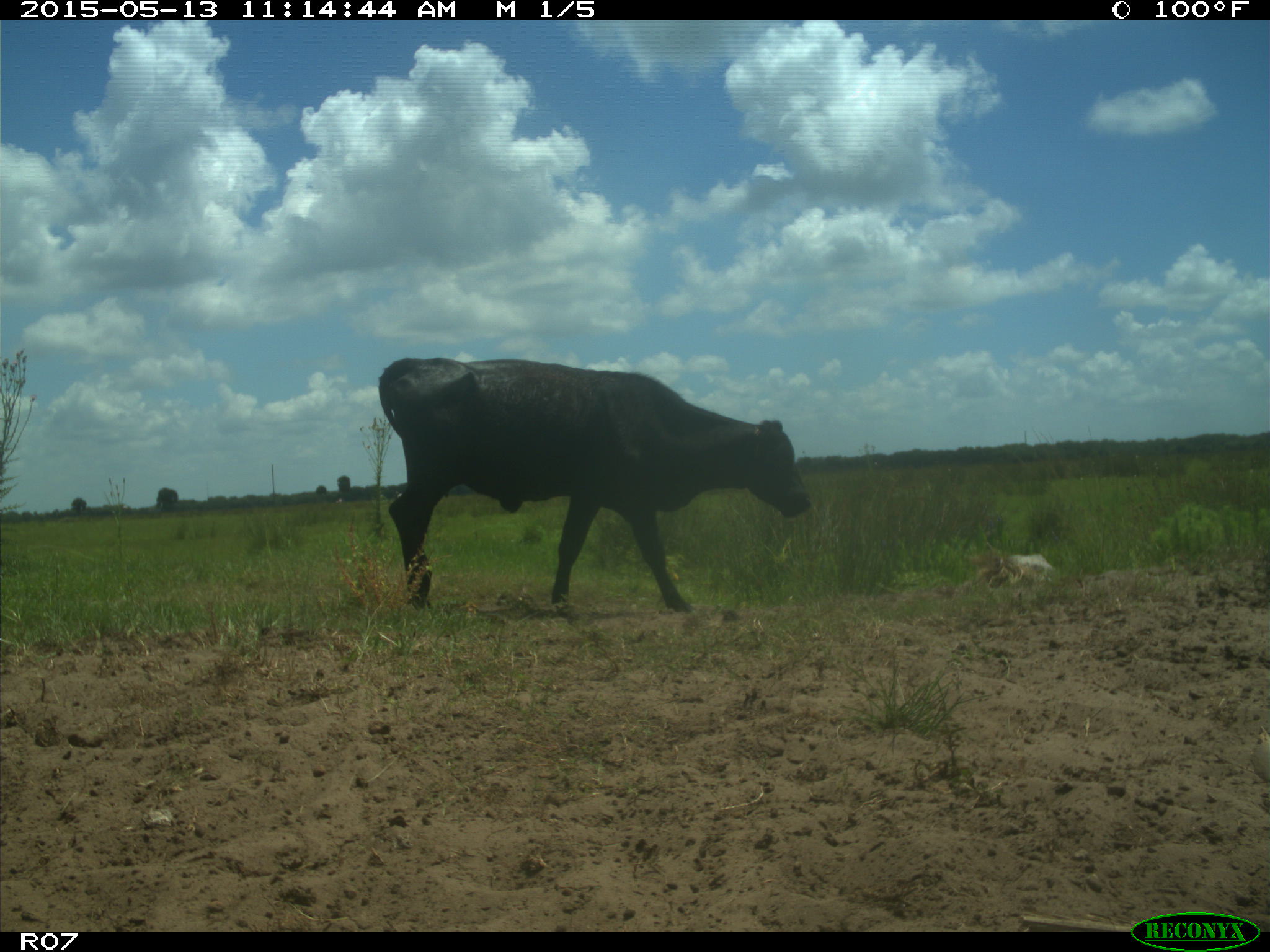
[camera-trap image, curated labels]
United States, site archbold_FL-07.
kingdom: Animalia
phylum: Chordata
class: Mammalia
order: Artiodactyla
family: Bovidae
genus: Bos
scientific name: Bos taurus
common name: domestic cow